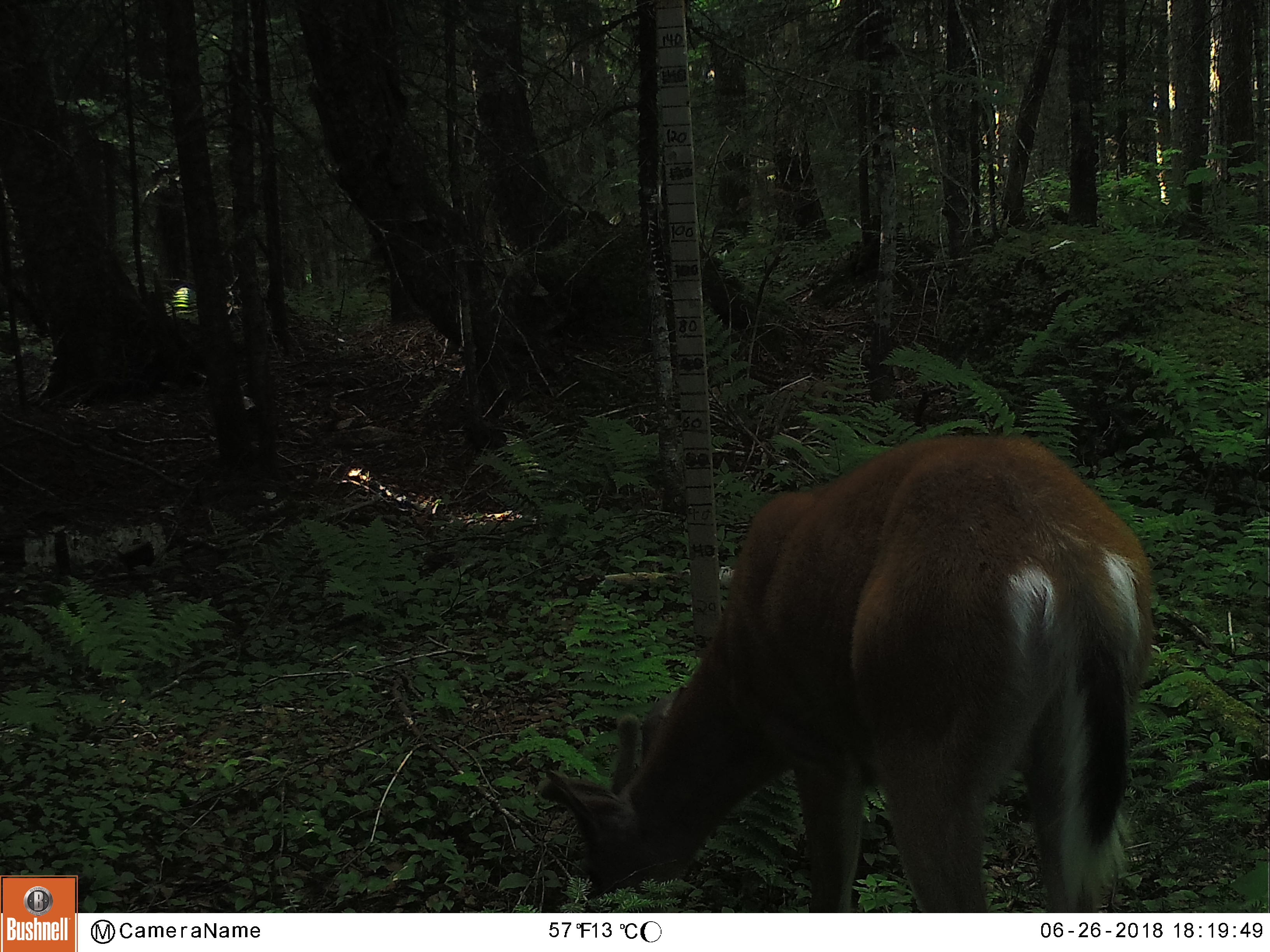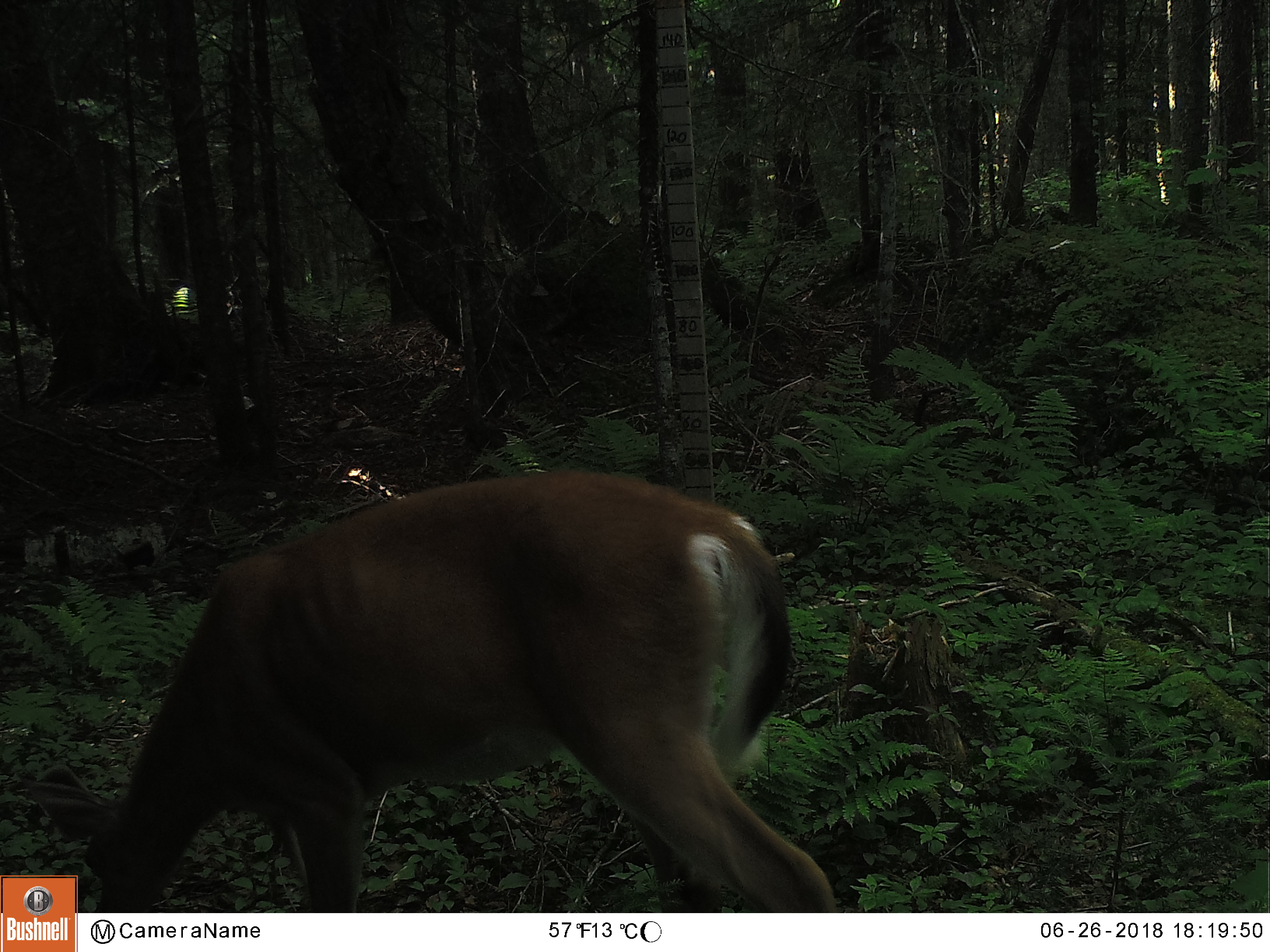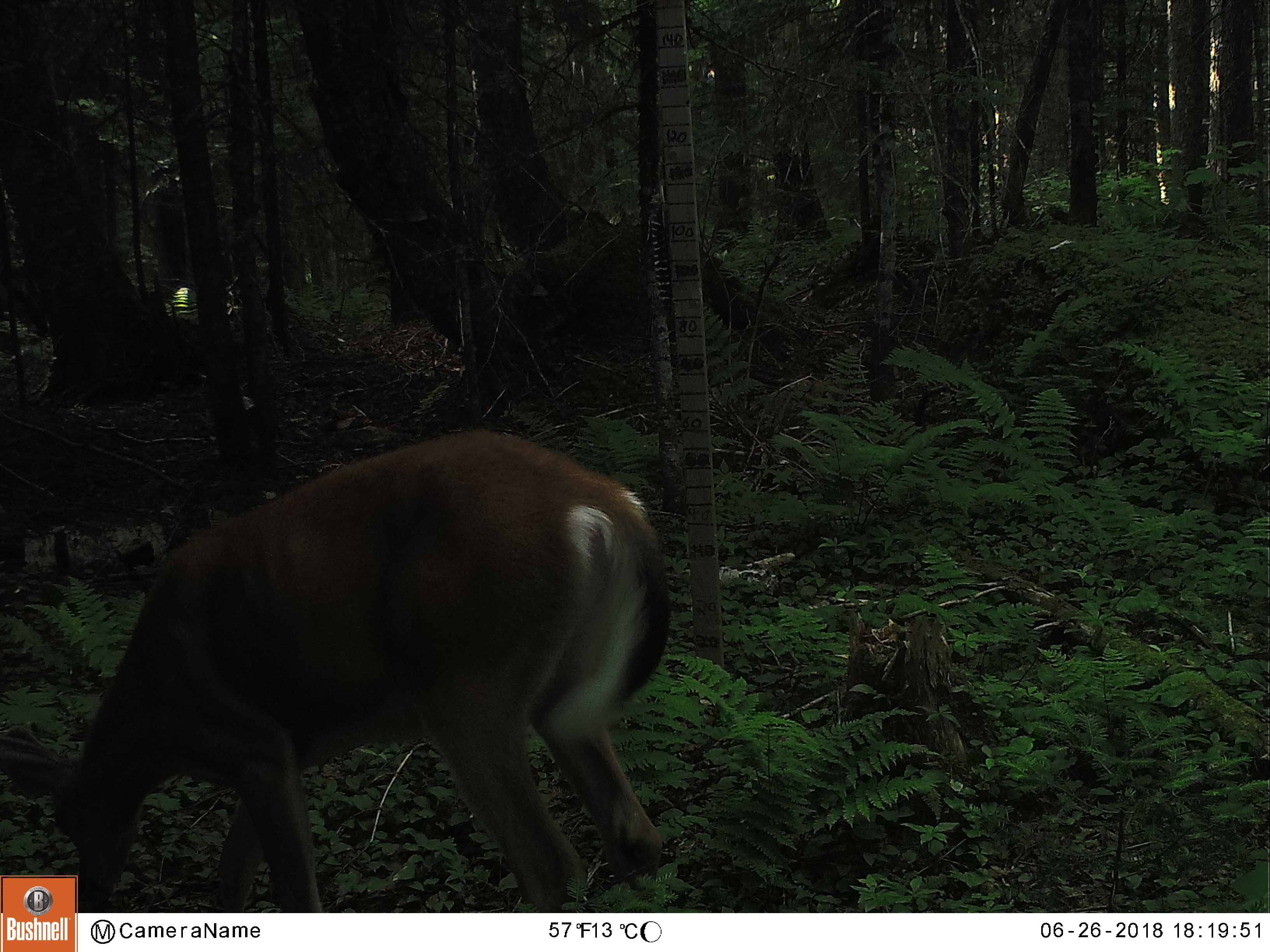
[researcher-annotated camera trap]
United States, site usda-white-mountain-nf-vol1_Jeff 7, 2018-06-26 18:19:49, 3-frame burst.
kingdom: Animalia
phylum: Chordata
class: Mammalia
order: Artiodactyla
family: Cervidae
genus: Odocoileus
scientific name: Odocoileus virginianus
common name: white-tailed deer